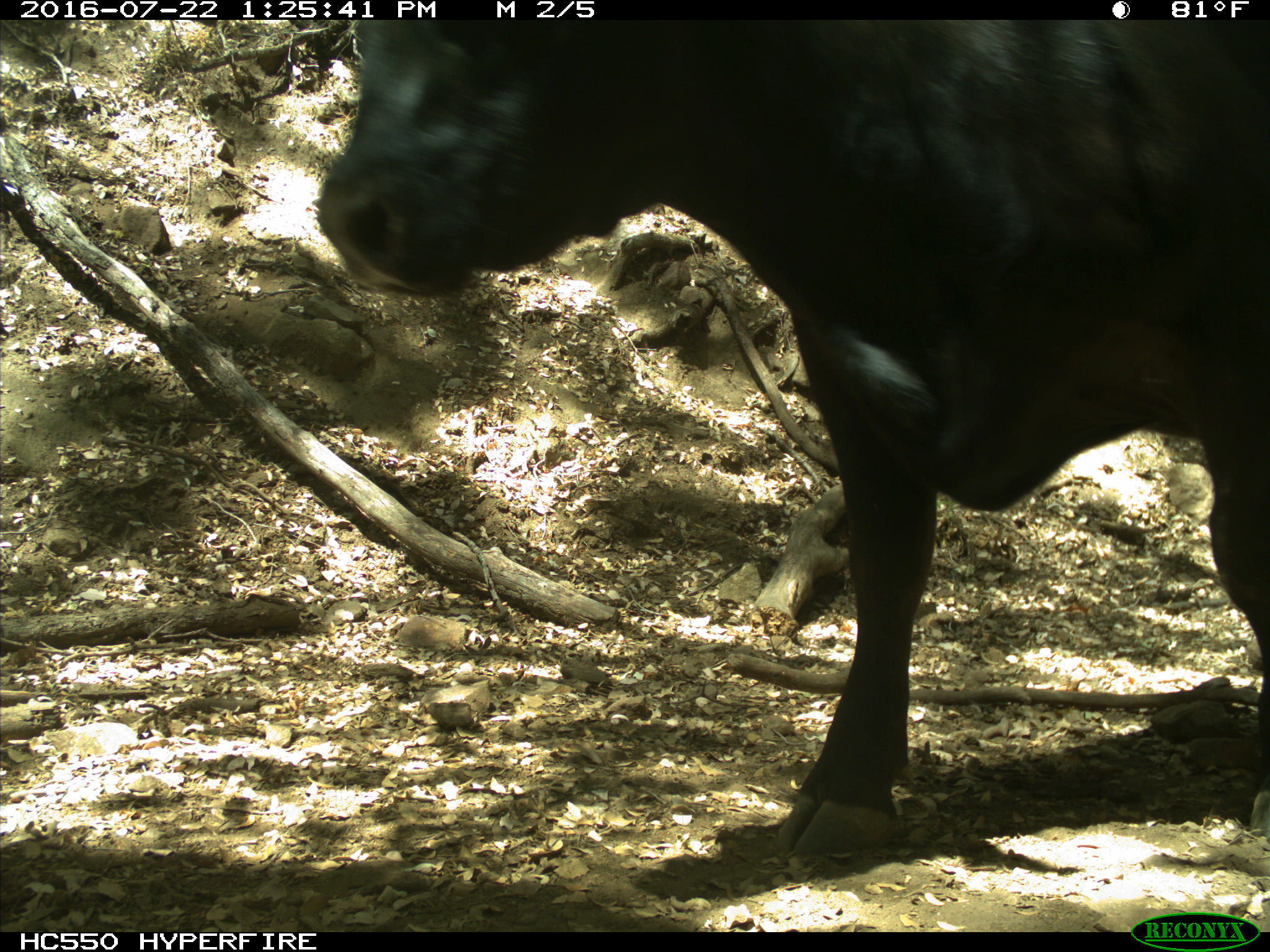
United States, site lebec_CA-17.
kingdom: Animalia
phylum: Chordata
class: Mammalia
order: Artiodactyla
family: Bovidae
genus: Bos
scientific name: Bos taurus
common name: domestic cow